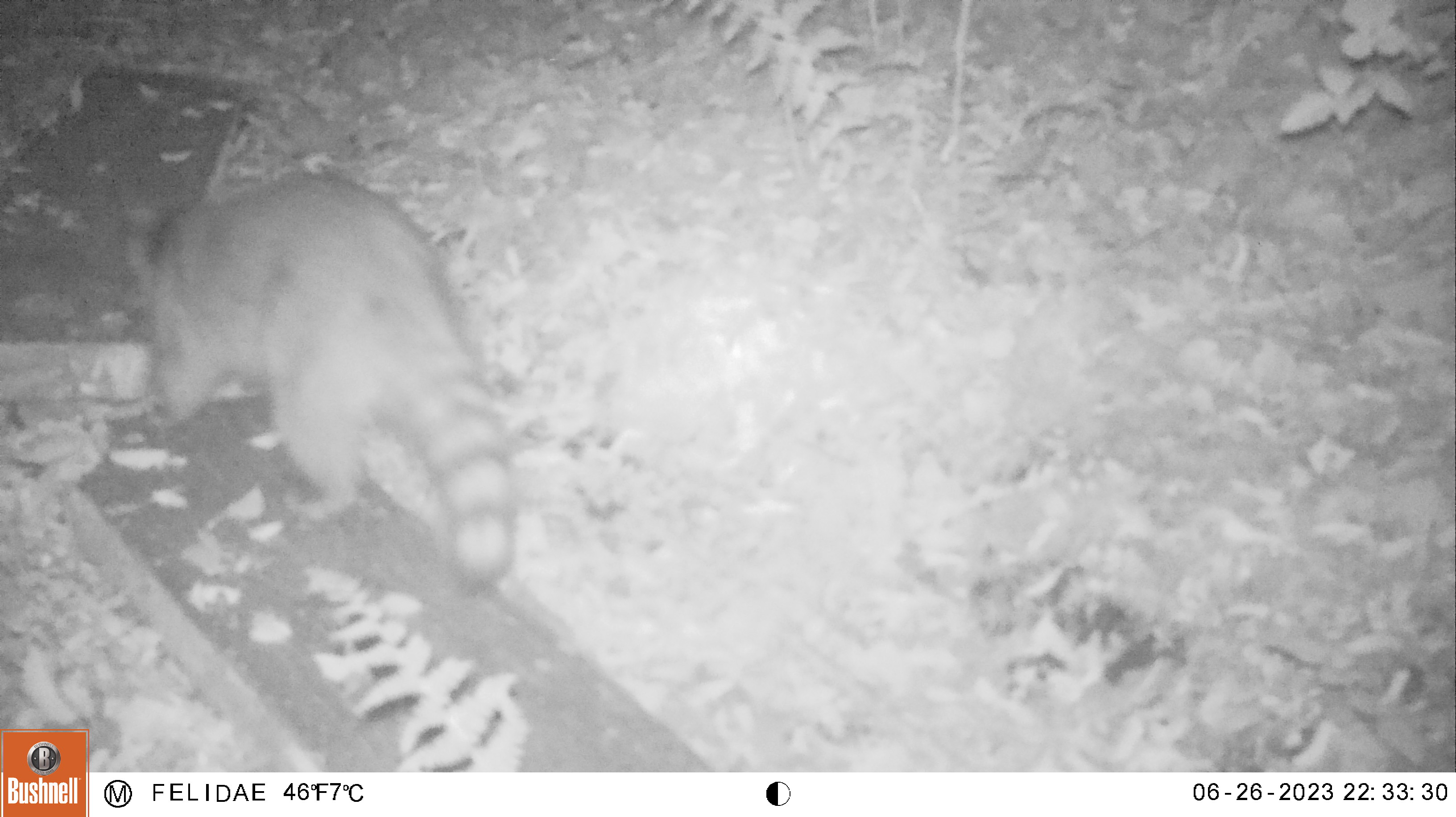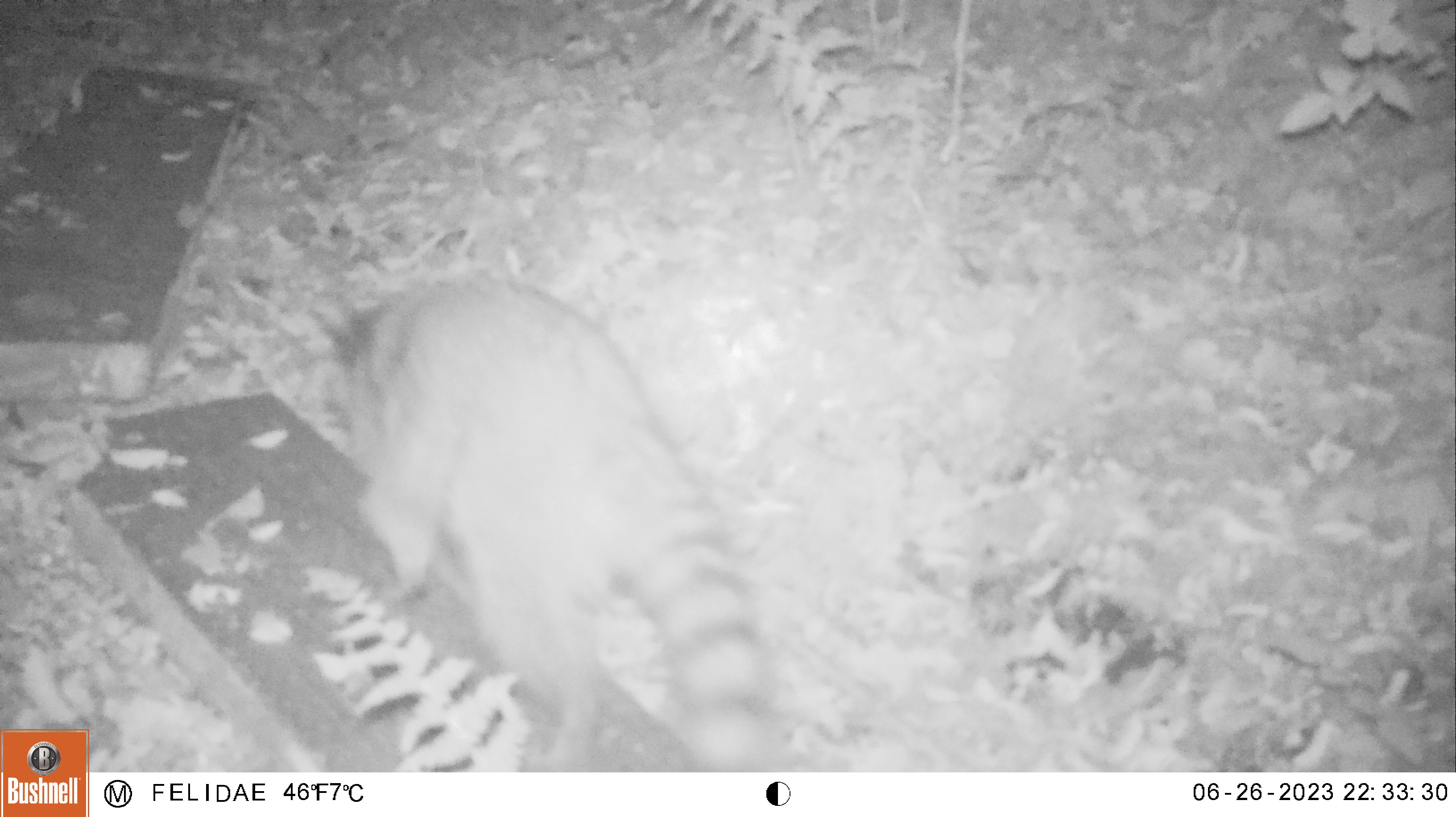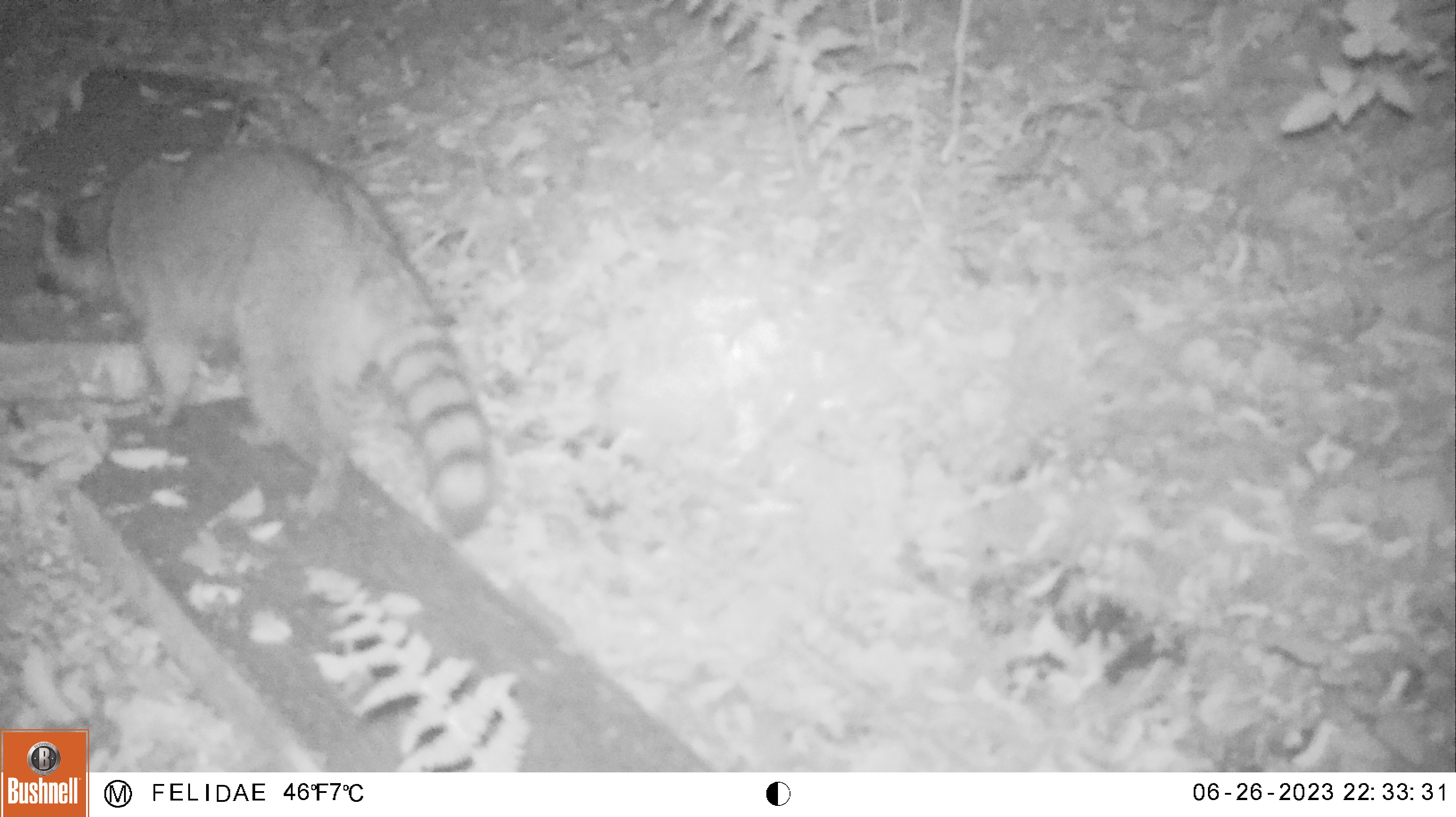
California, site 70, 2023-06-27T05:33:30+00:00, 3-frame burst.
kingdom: Animalia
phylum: Chordata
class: Mammalia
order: Carnivora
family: Procyonidae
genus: Procyon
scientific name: Procyon lotor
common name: raccoon